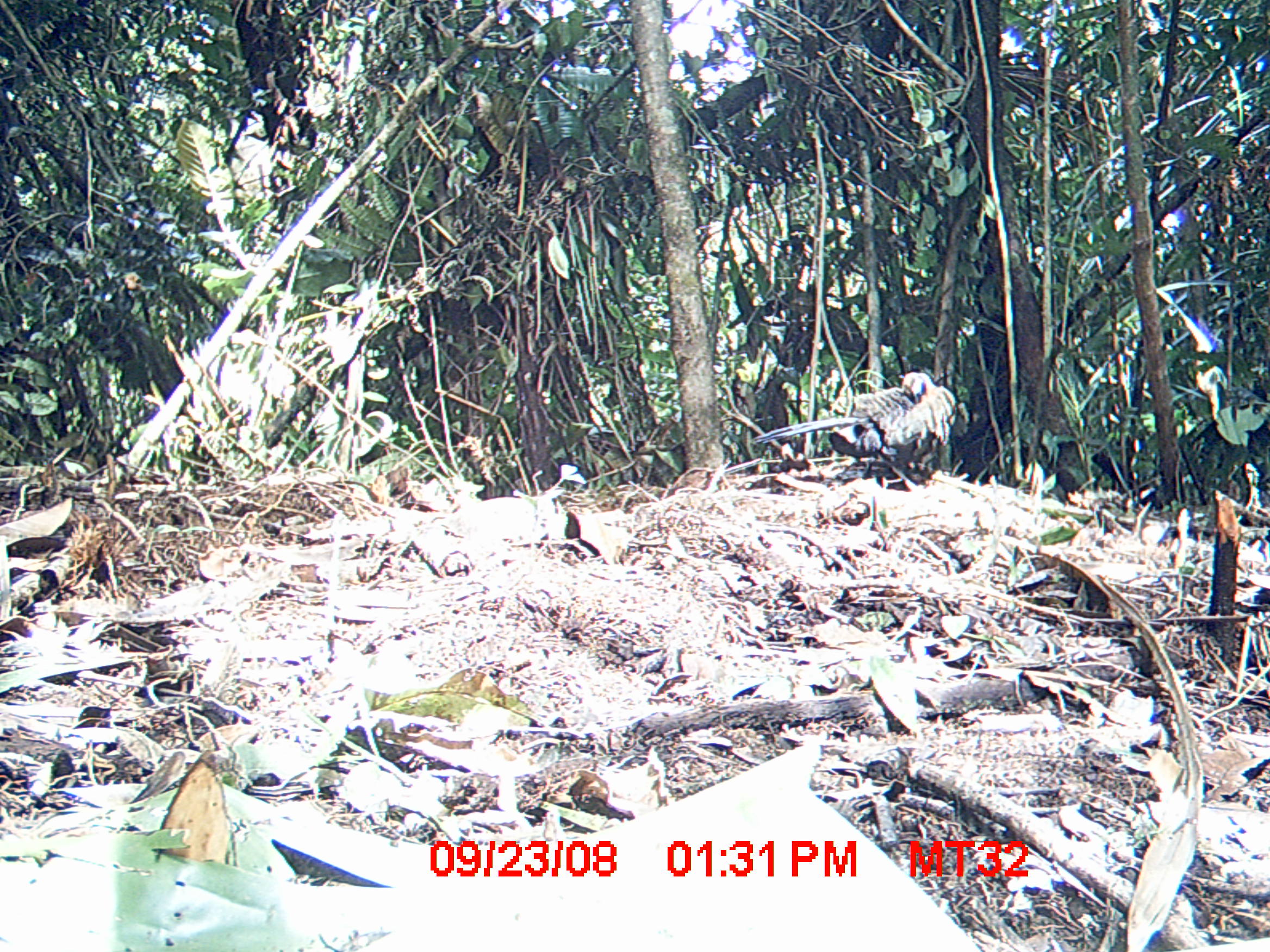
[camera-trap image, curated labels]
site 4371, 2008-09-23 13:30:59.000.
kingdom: Animalia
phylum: Chordata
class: Aves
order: Cuculiformes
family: Cuculidae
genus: Coua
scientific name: Coua serriana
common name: red-breasted coua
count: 1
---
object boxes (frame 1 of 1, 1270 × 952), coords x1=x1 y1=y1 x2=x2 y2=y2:
coua serriana: x1=750 y1=369 x2=958 y2=492